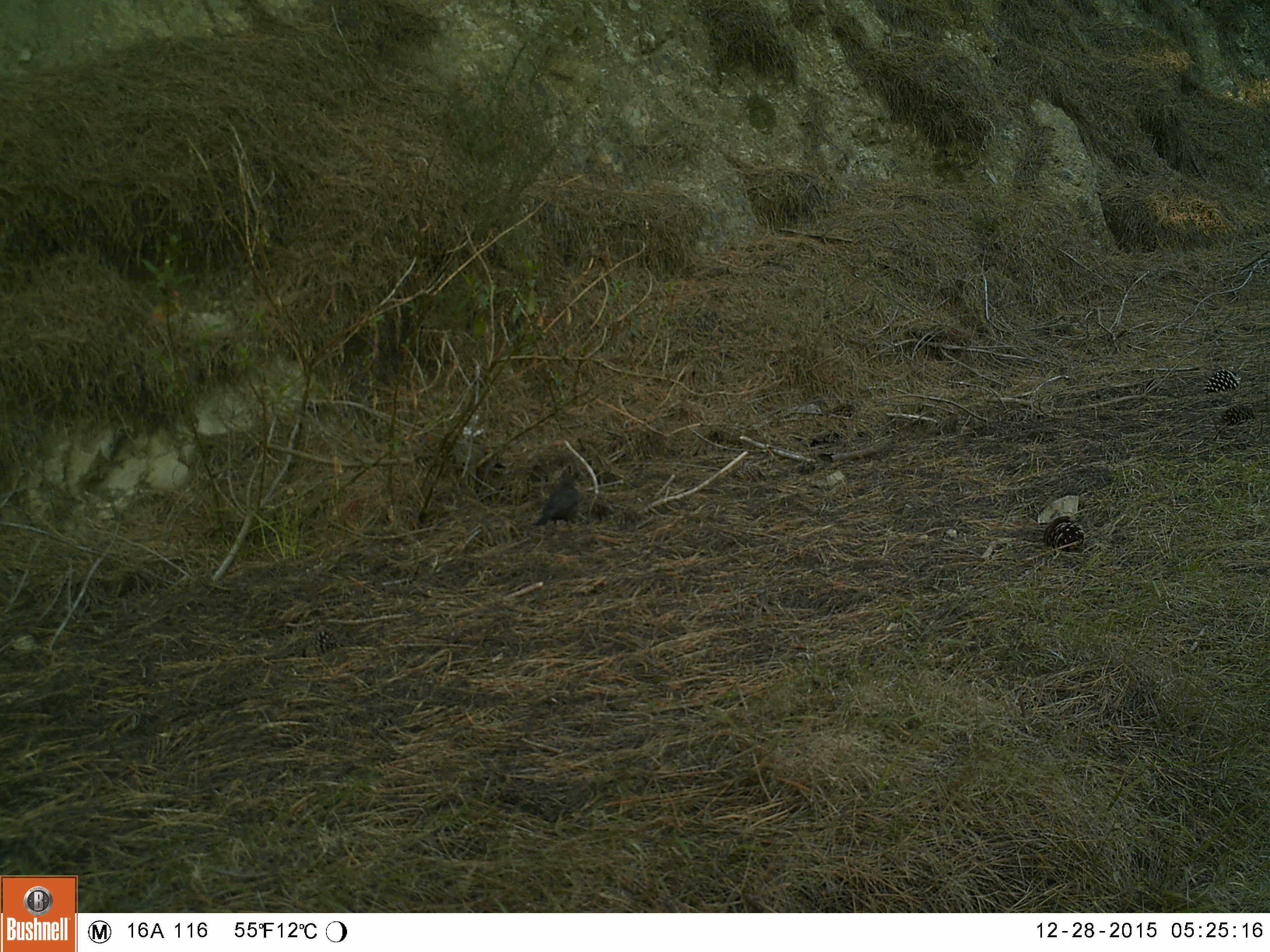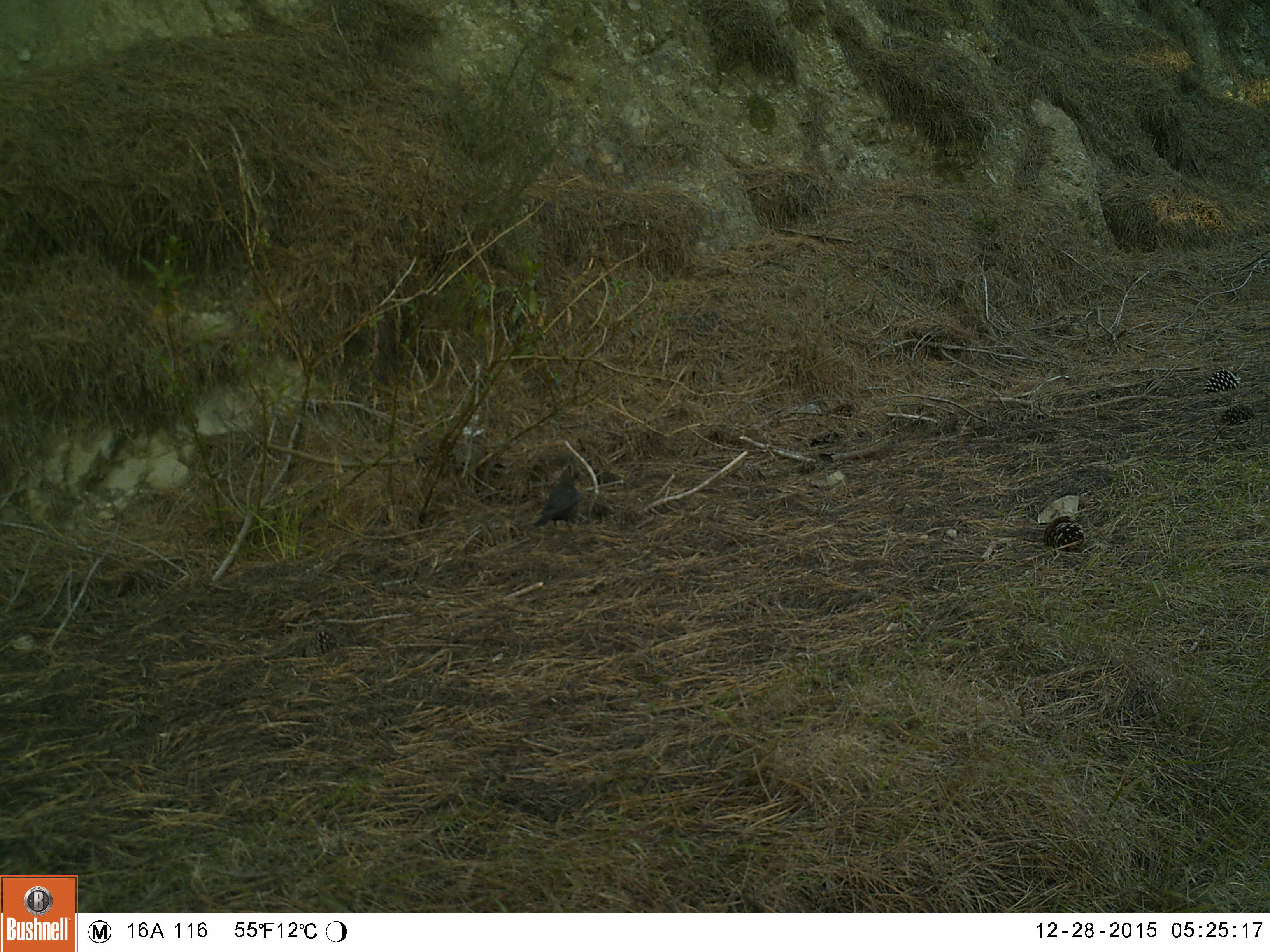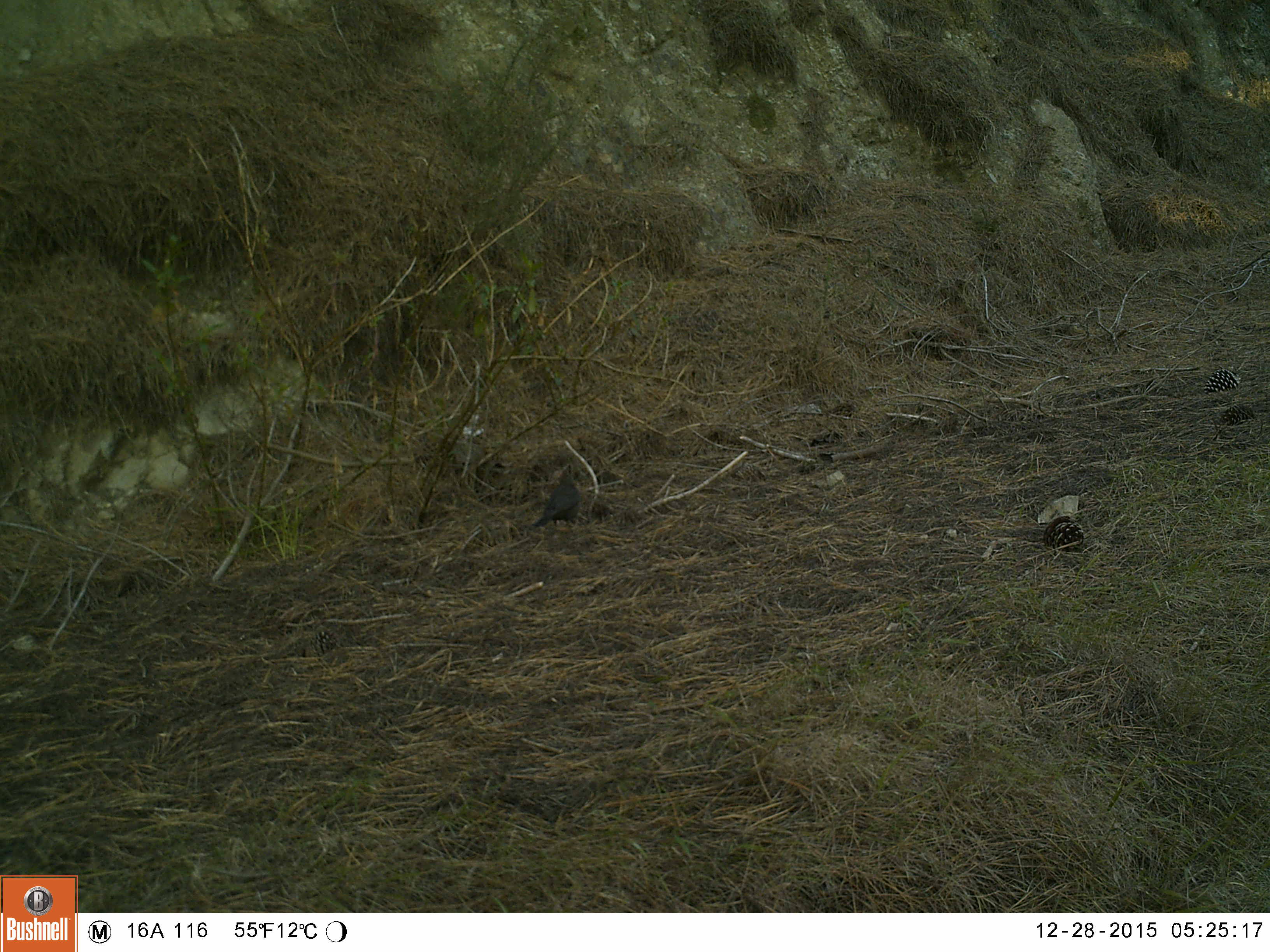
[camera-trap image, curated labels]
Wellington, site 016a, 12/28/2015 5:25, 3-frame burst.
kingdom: Animalia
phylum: Chordata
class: Aves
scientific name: Aves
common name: bird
Bird (Aves).